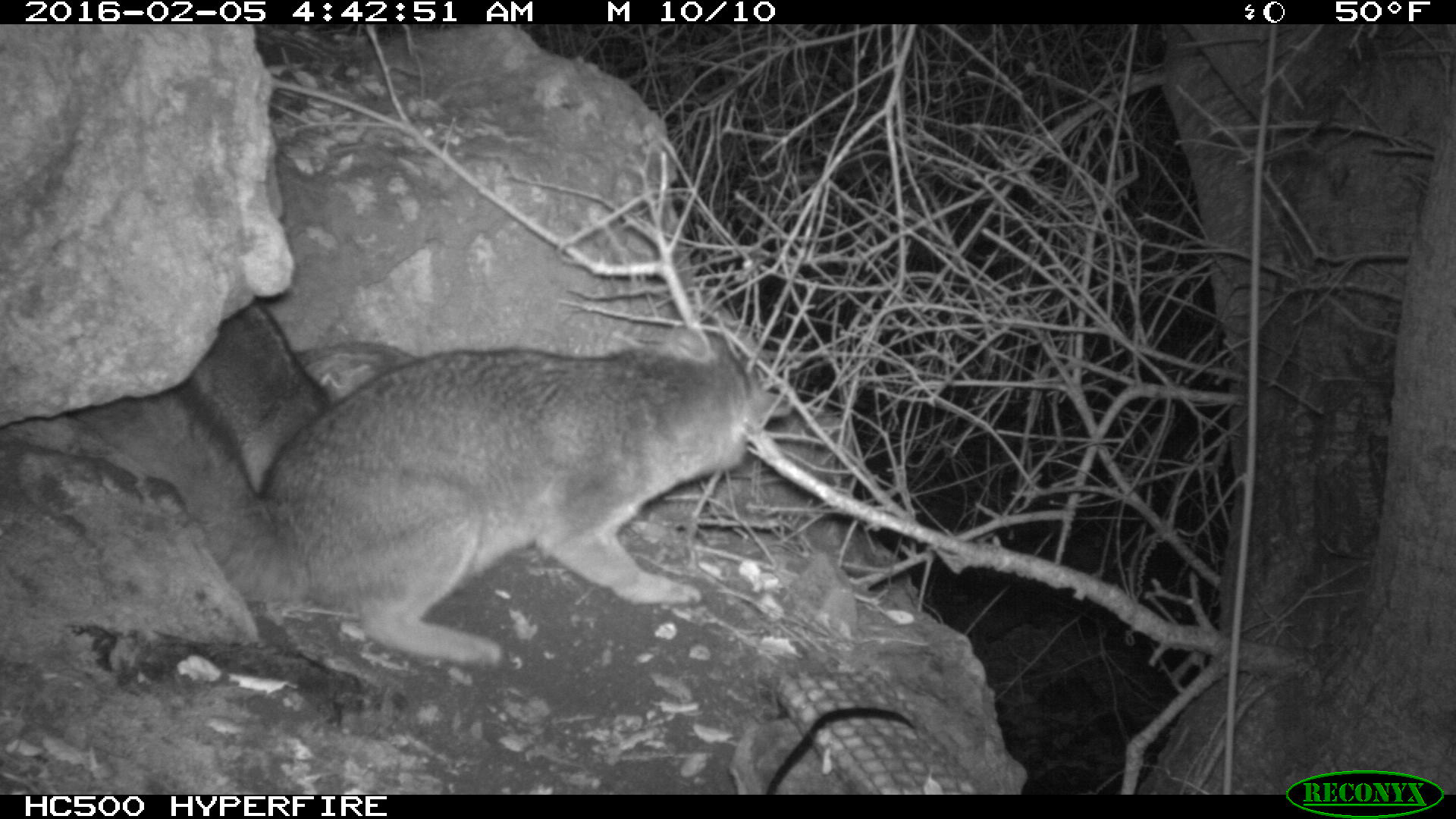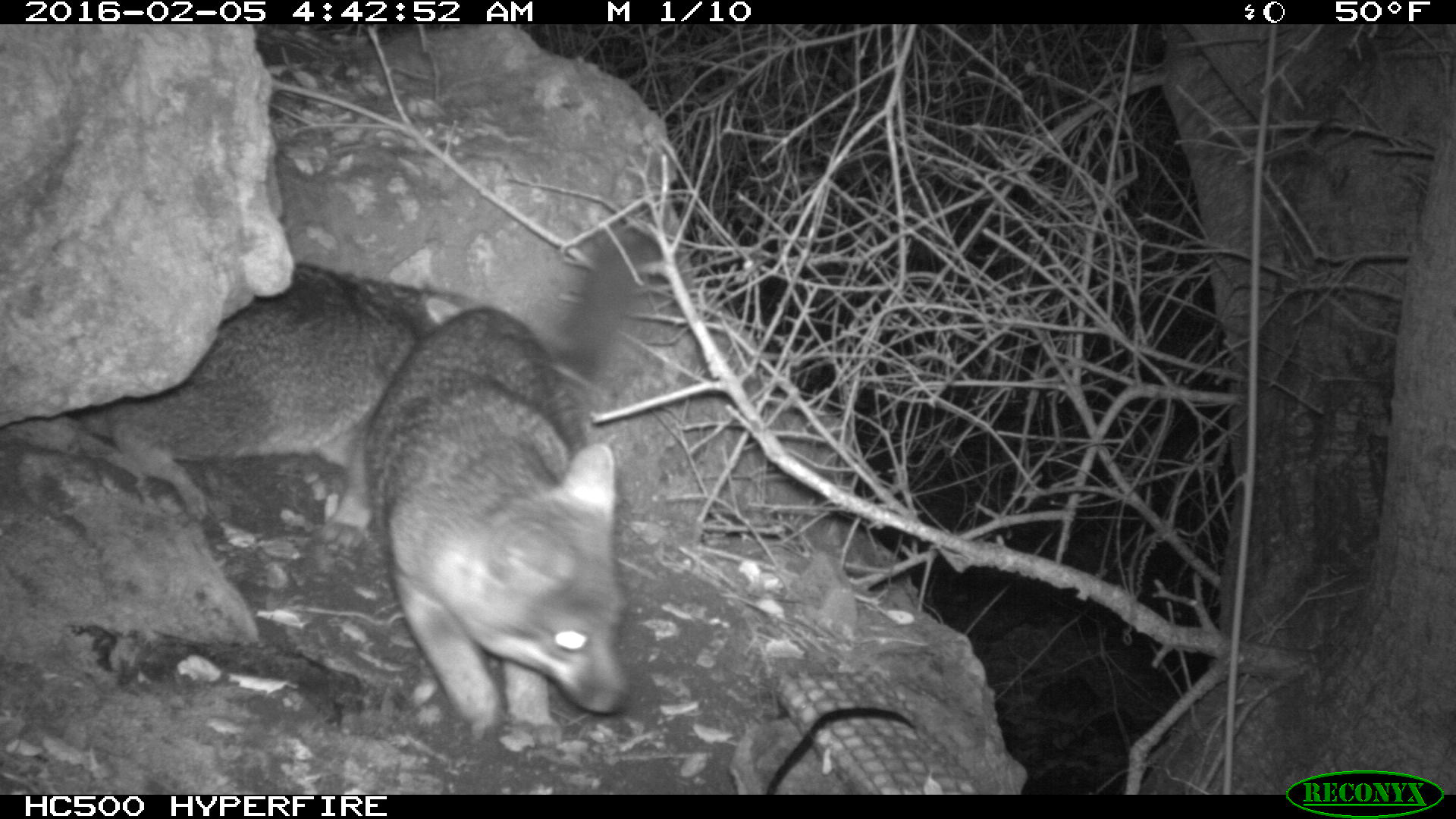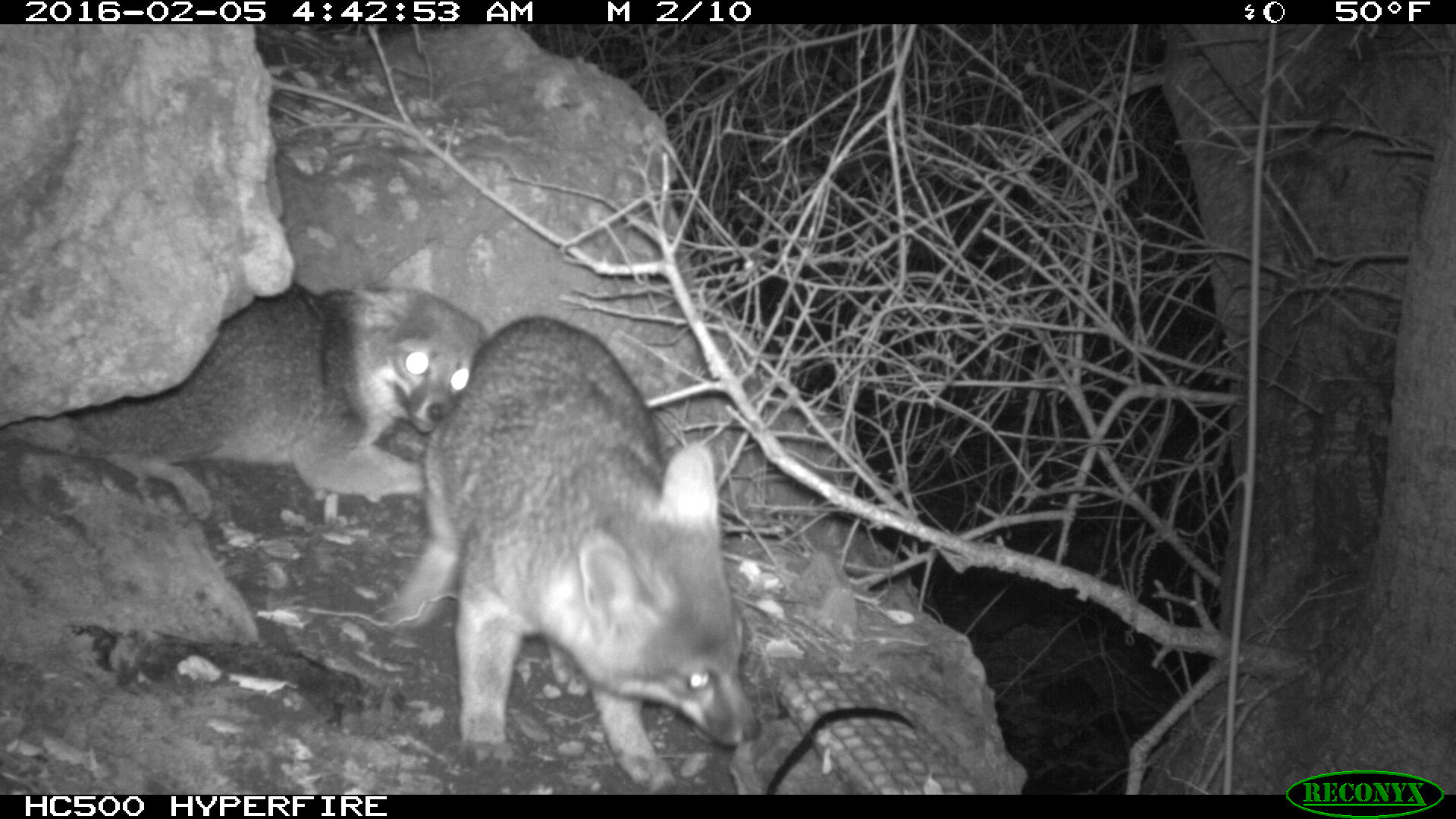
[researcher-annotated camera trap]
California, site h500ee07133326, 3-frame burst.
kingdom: Animalia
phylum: Chordata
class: Mammalia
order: Carnivora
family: Canidae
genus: Urocyon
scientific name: Urocyon littoralis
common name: island fox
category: fox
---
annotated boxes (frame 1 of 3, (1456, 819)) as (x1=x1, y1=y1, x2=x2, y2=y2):
fox: (x1=63, y1=327, x2=788, y2=668); (x1=176, y1=298, x2=330, y2=497)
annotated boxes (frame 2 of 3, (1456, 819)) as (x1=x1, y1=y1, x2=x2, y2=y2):
fox: (x1=318, y1=223, x2=667, y2=742); (x1=108, y1=259, x2=518, y2=556)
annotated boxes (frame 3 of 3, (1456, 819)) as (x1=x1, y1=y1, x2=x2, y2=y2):
fox: (x1=391, y1=315, x2=761, y2=794); (x1=67, y1=278, x2=491, y2=516)